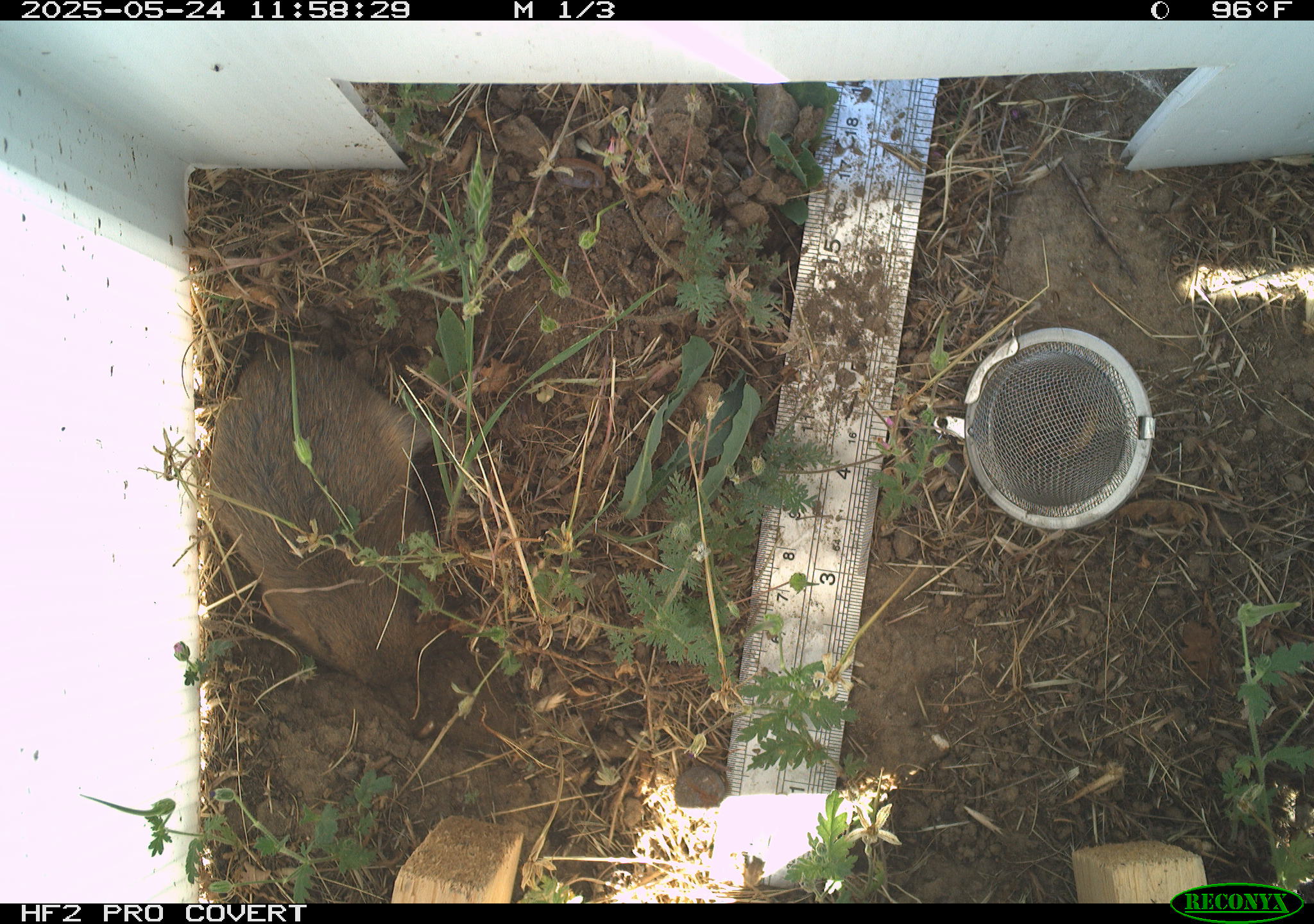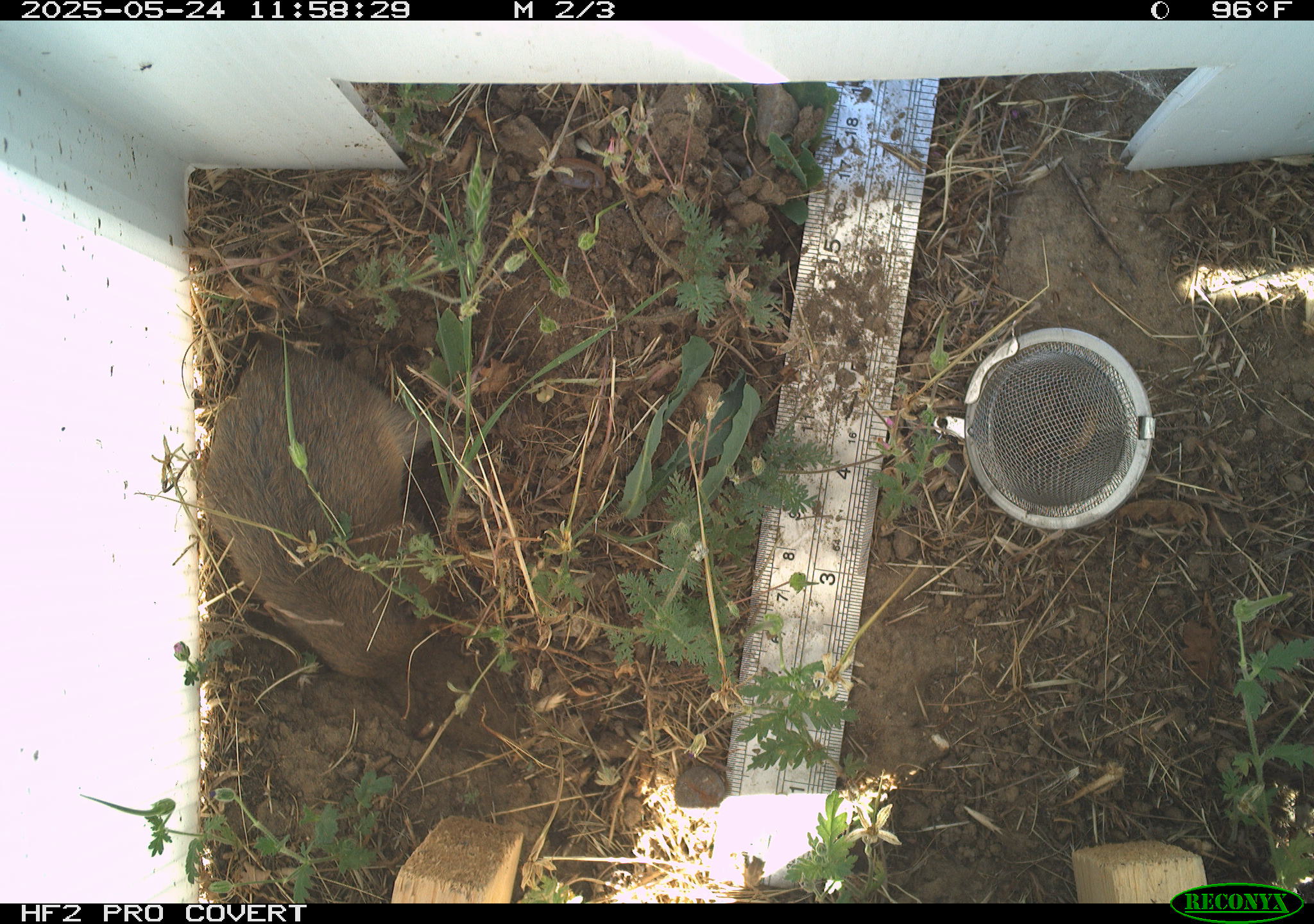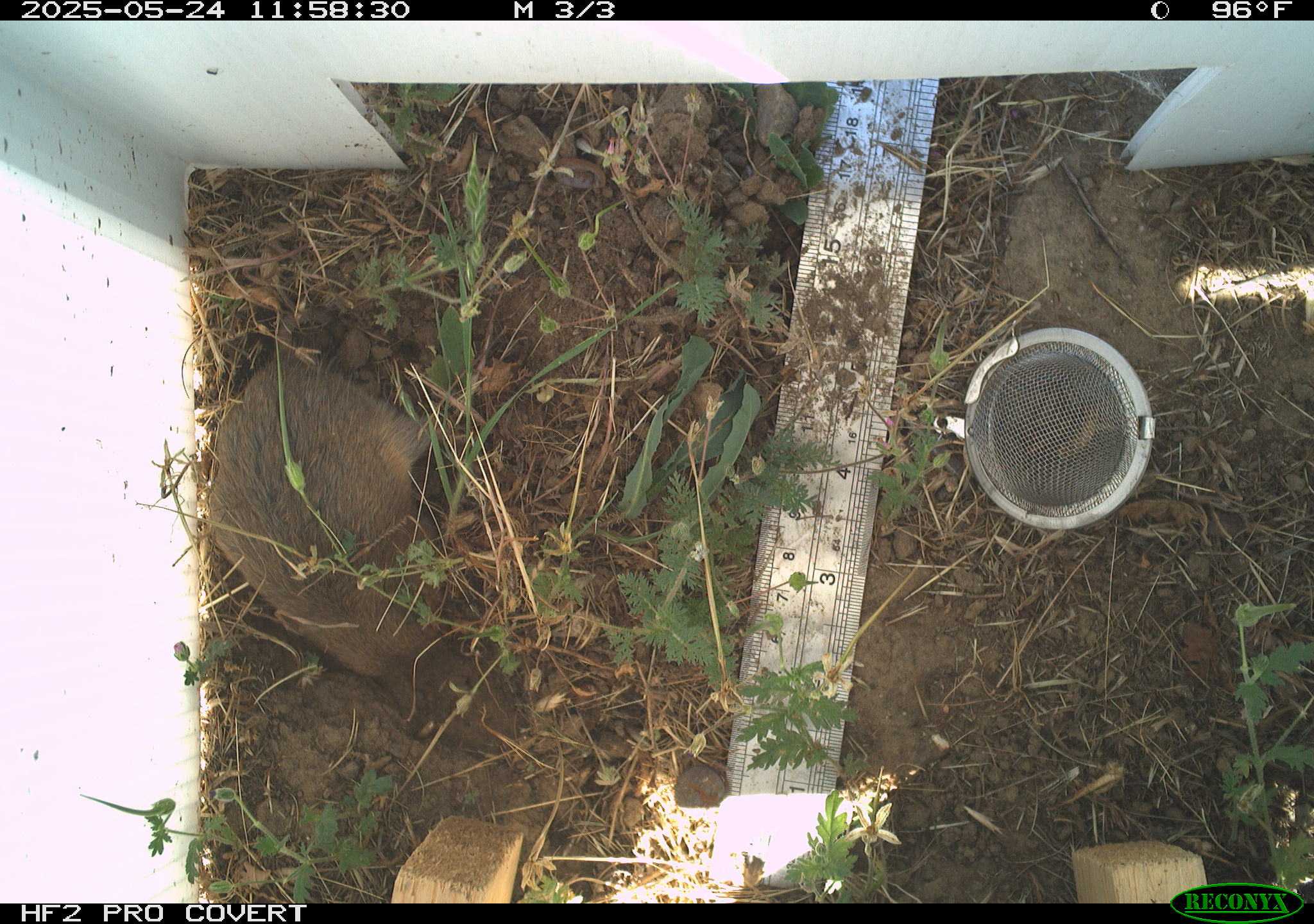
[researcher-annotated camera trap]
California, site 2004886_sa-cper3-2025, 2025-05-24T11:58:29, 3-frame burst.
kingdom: Animalia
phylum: Chordata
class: Mammalia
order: Rodentia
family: Cricetidae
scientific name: Arvicolinae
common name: voles, lemmings, and muskrats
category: arvicolinae subfamily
Arvicolinae subfamily (voles, lemmings, and muskrats) (Arvicolinae).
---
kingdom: Animalia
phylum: Chordata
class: Mammalia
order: Rodentia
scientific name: Rodentia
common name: rodent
Rodent (Rodentia).